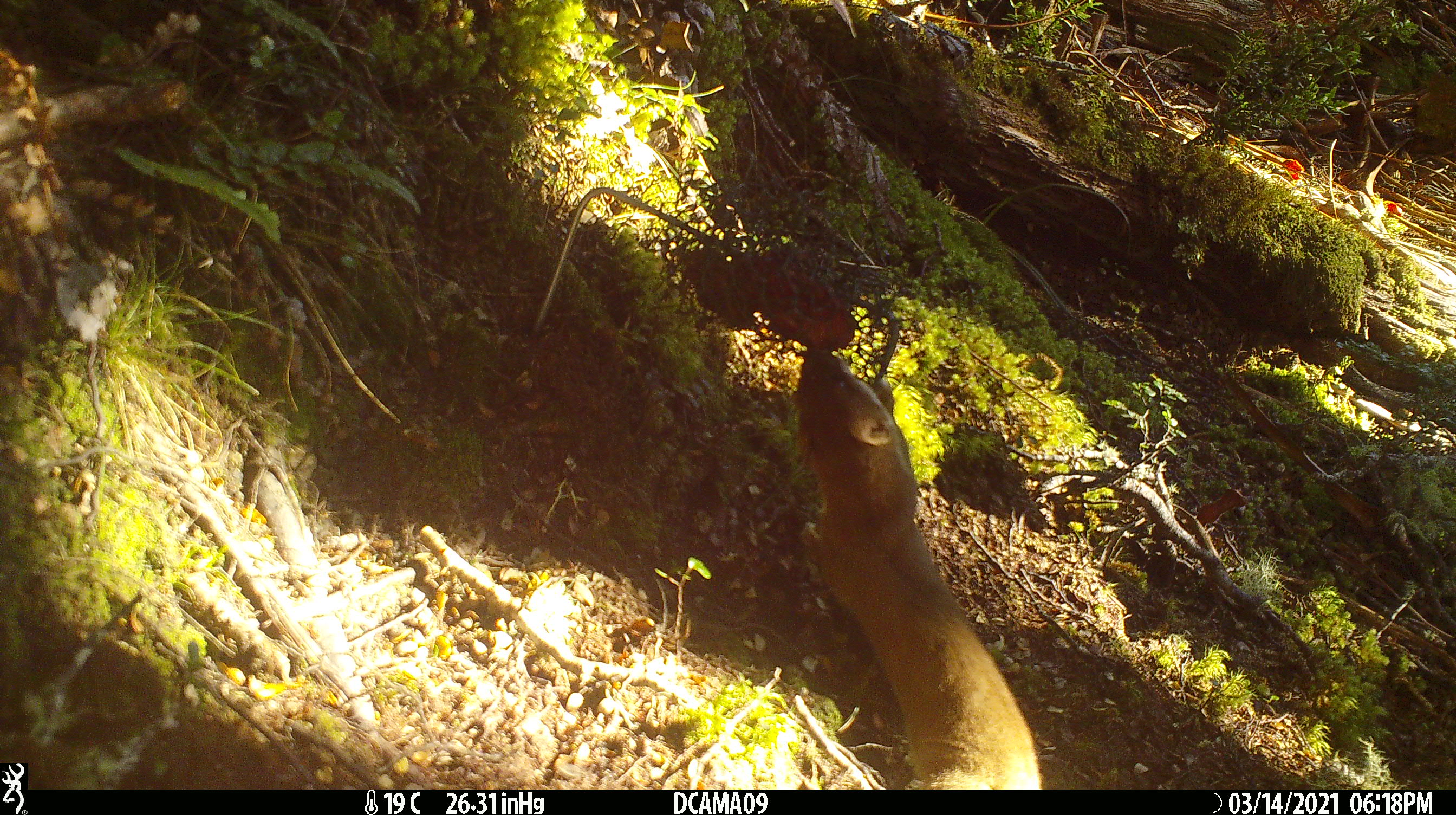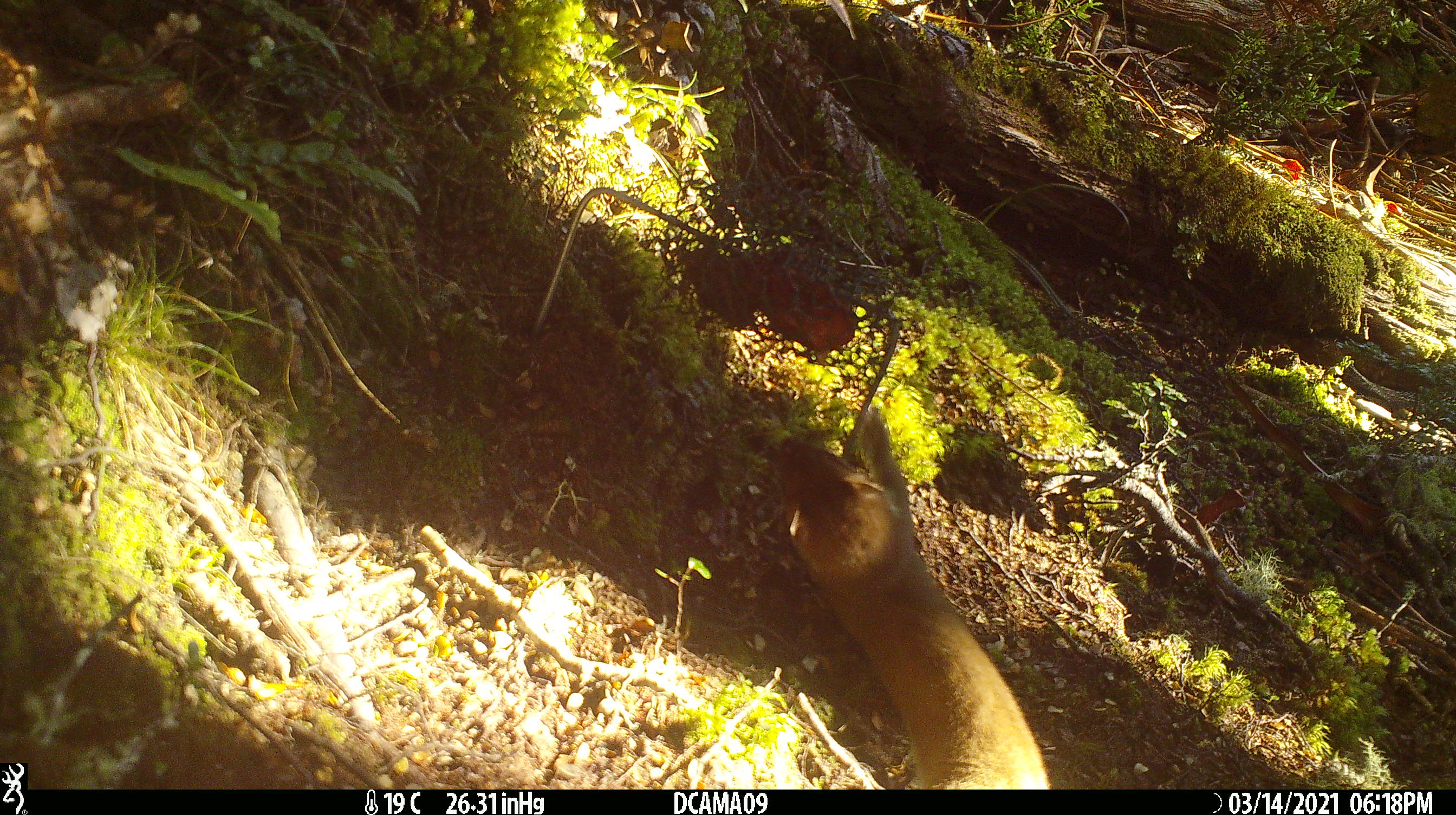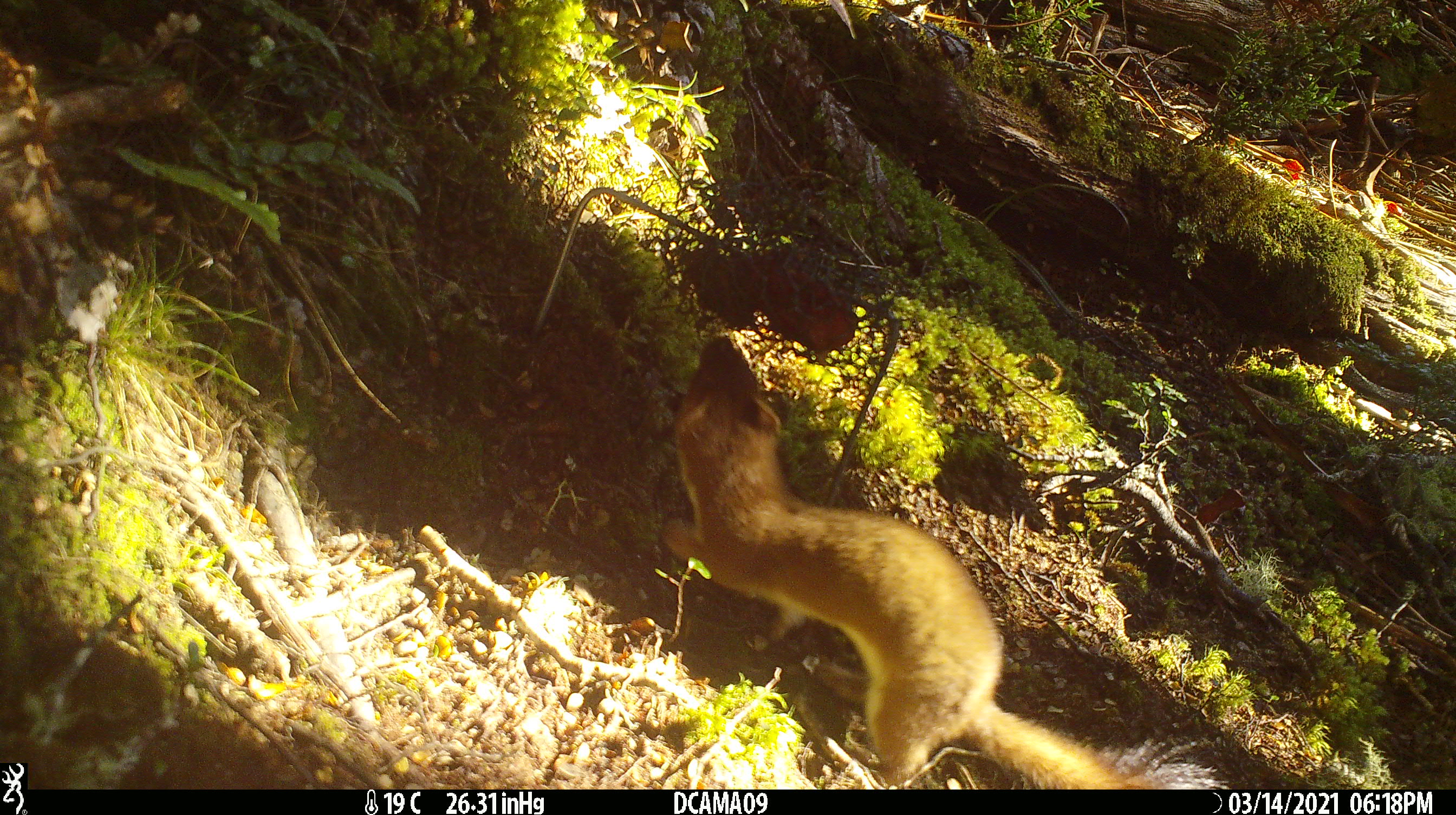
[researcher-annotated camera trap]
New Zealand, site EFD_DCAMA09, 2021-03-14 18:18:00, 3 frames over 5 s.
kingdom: Animalia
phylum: Chordata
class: Mammalia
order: Carnivora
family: Mustelidae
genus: Mustela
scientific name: Mustela erminea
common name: stoat